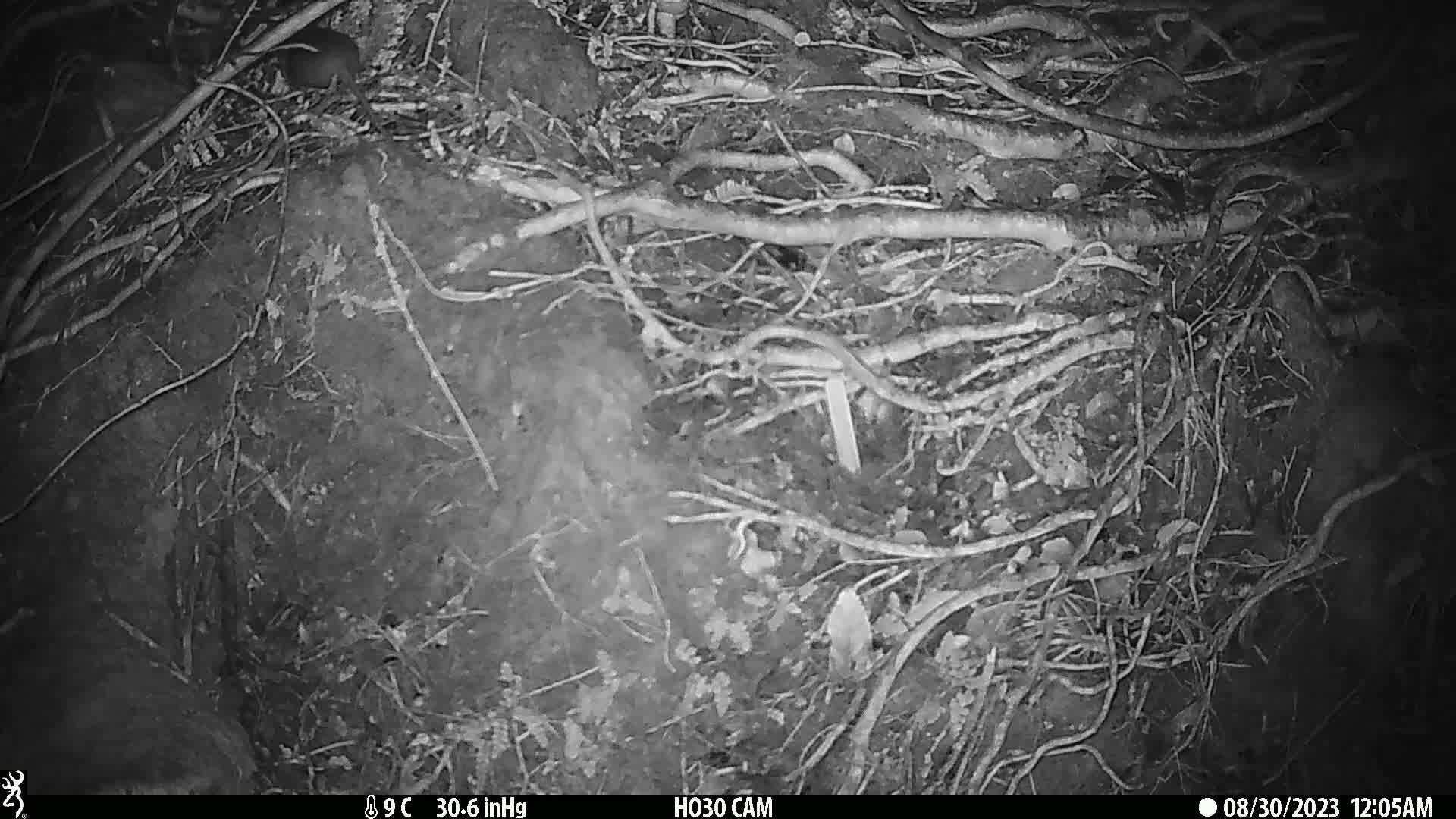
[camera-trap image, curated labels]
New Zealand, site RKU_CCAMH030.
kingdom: Animalia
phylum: Chordata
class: Mammalia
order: Rodentia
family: Muridae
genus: Rattus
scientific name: Rattus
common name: rat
Rat (Rattus).